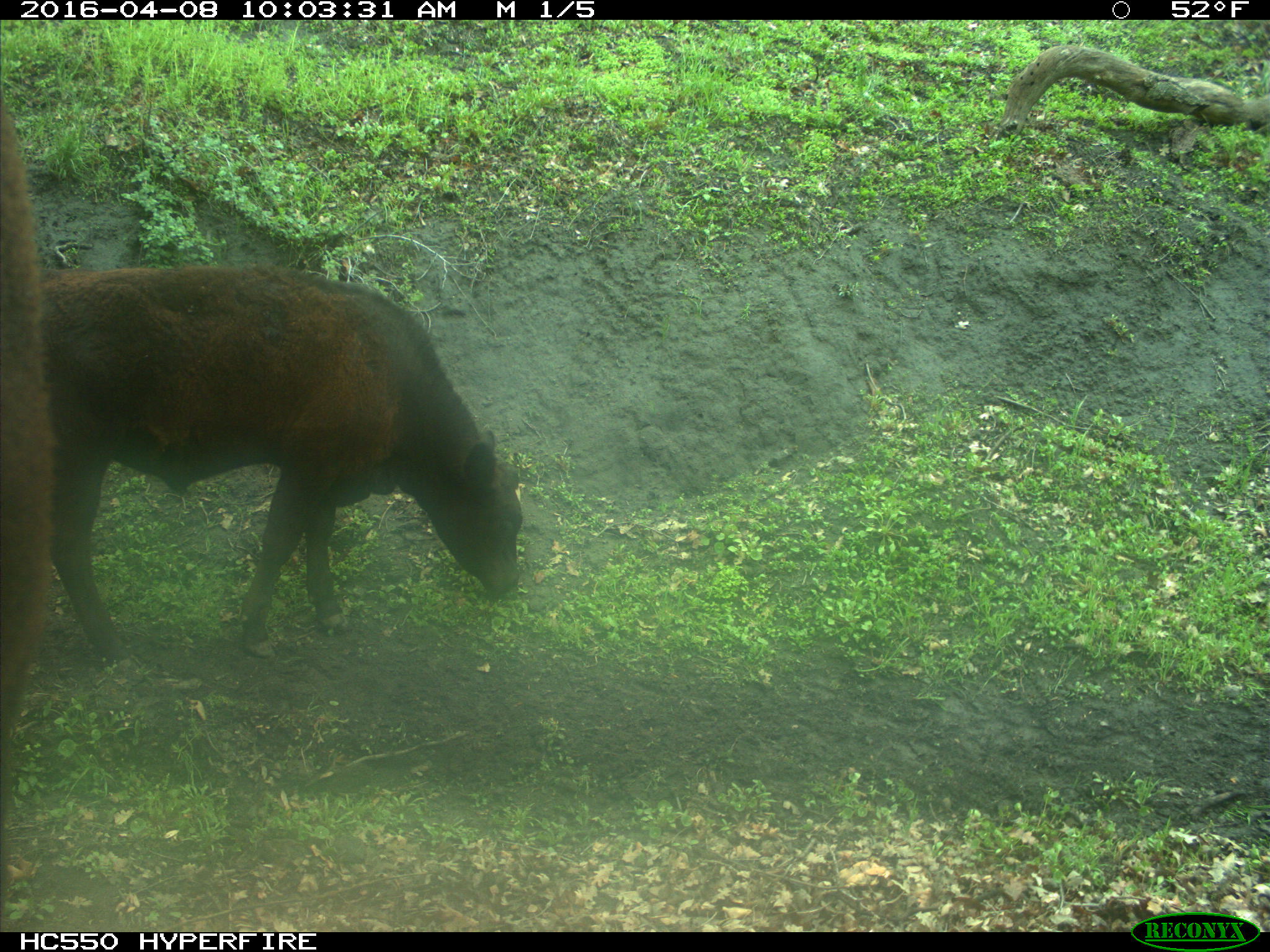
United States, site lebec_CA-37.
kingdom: Animalia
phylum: Chordata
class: Mammalia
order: Artiodactyla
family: Bovidae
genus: Bos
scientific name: Bos taurus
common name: domestic cow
Bos taurus (domestic cow).